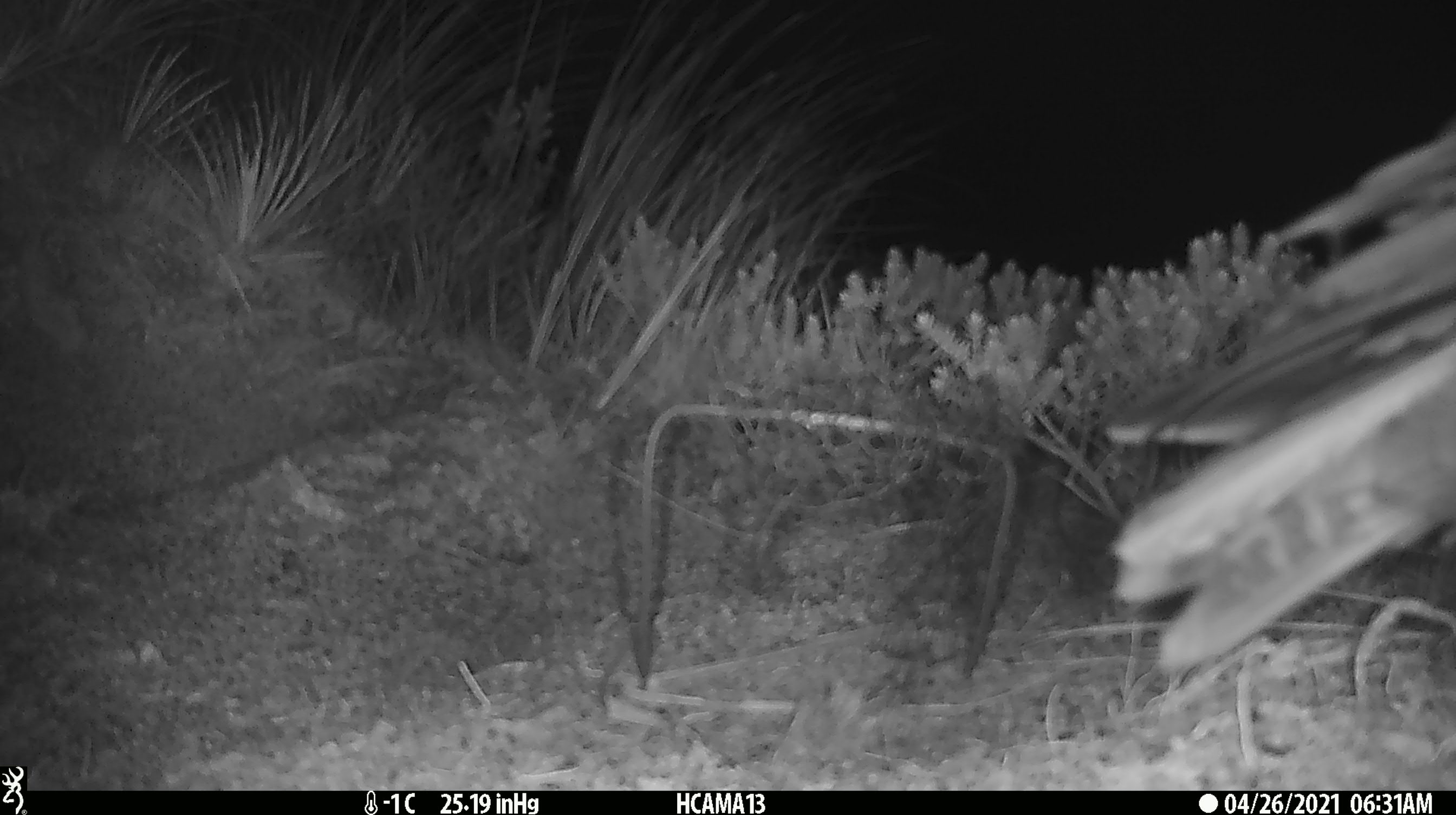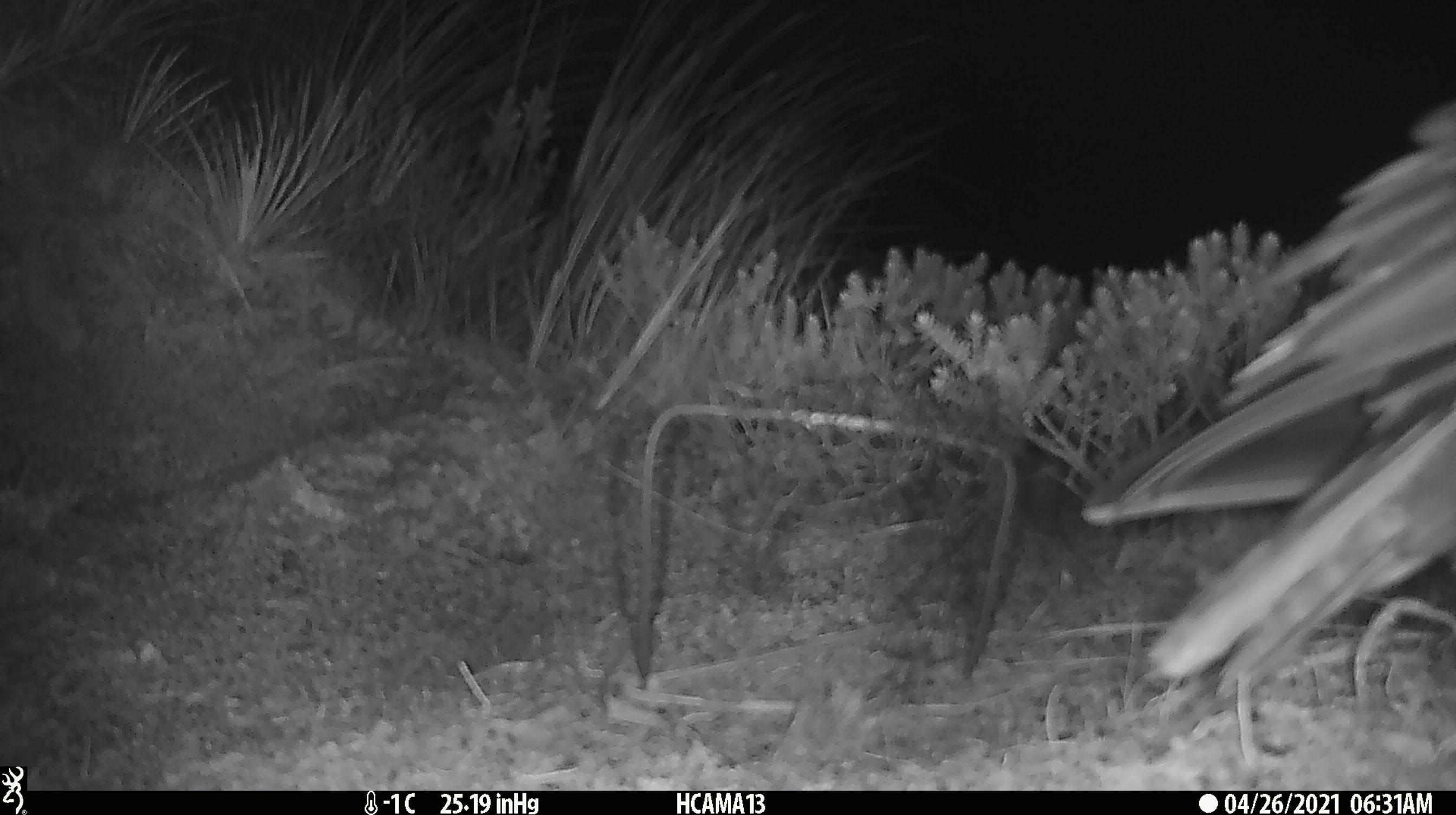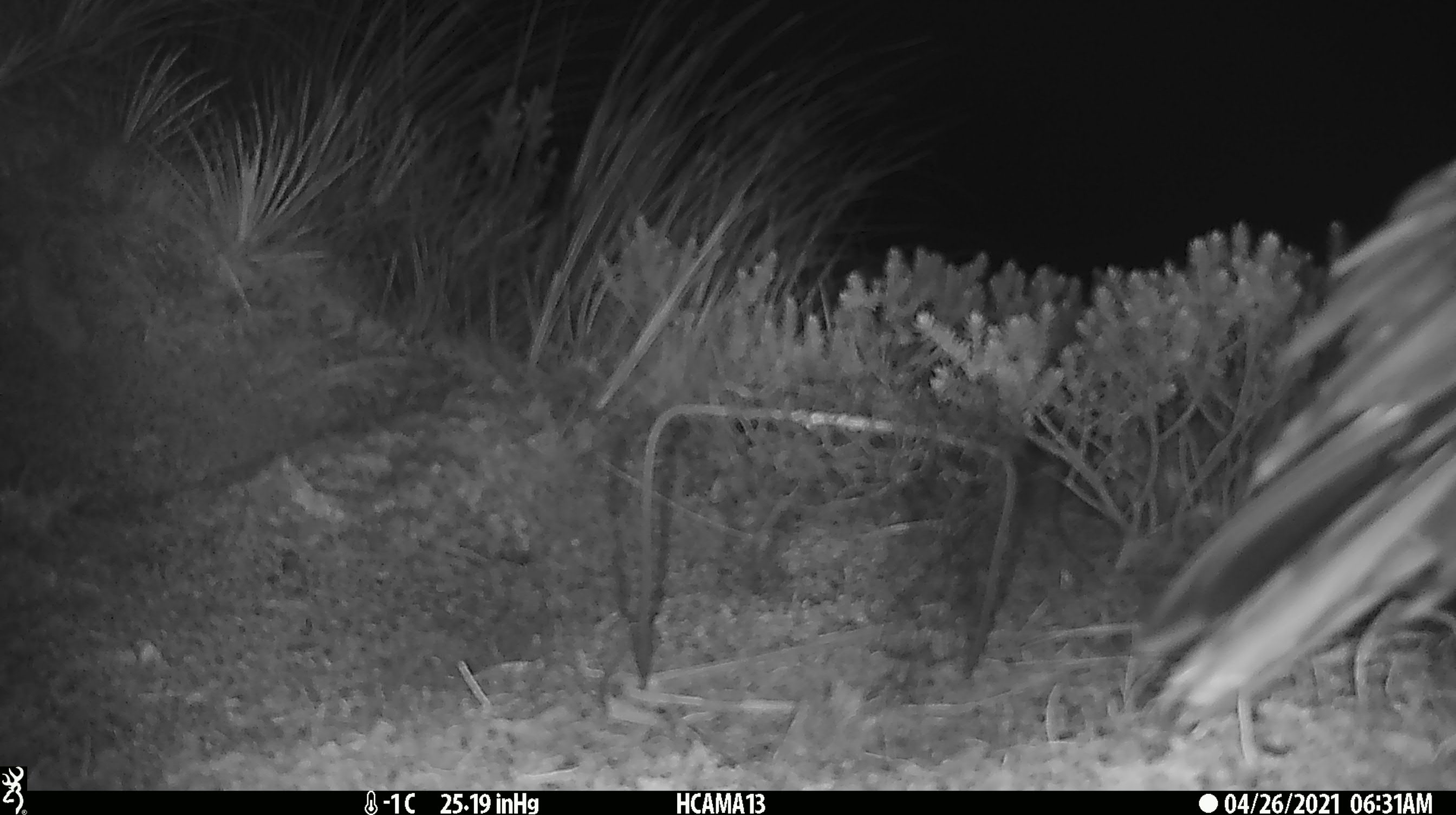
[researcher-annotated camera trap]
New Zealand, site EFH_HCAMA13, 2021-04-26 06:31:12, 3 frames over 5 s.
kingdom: Animalia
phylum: Chordata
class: Aves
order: Psittaciformes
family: Strigopidae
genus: Nestor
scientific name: Nestor notabilis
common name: kea